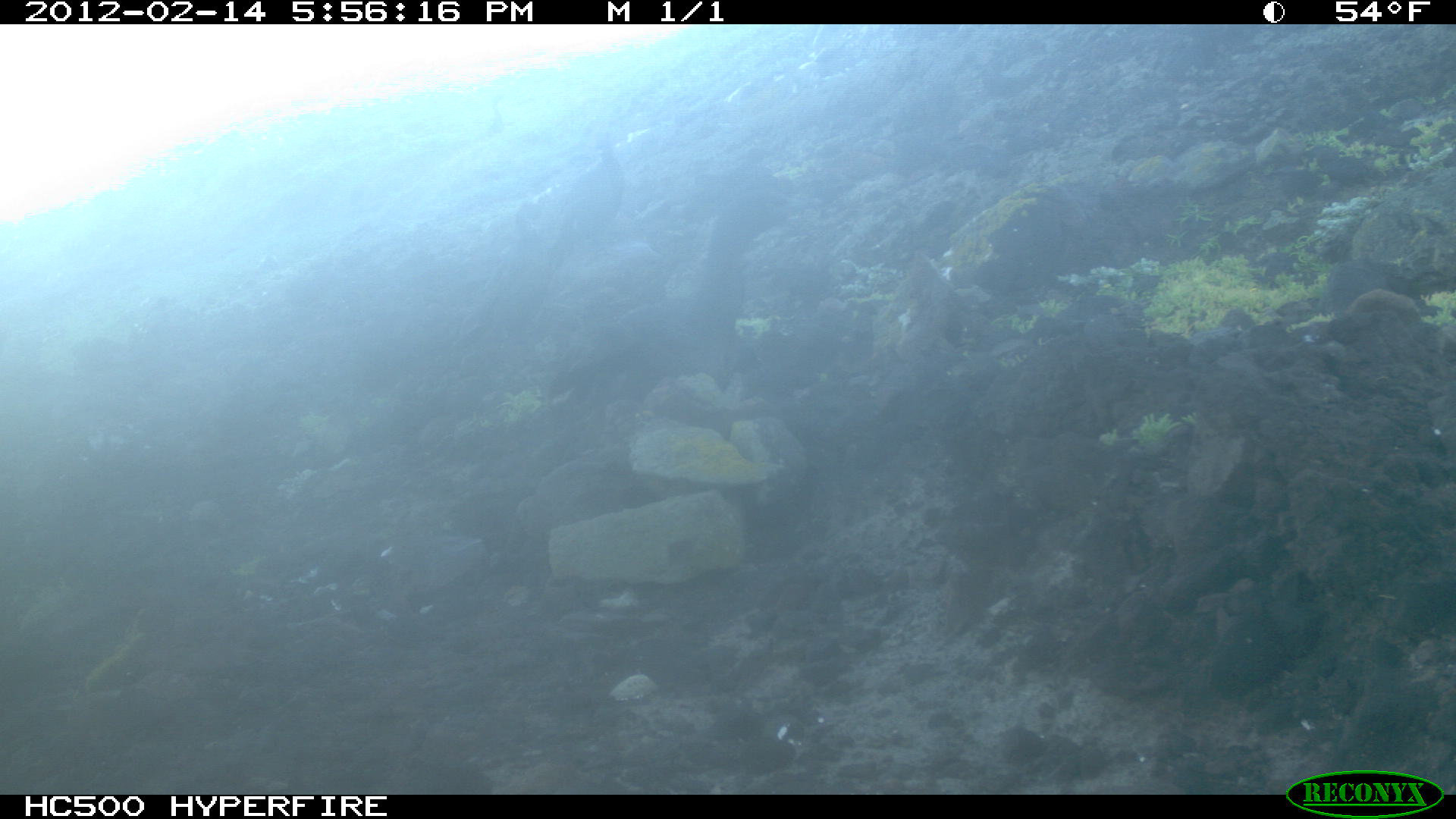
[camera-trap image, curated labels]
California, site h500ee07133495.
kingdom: Animalia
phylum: Chordata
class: Aves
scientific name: Aves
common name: bird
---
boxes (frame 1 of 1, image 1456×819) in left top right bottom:
bird: 541 193 789 402